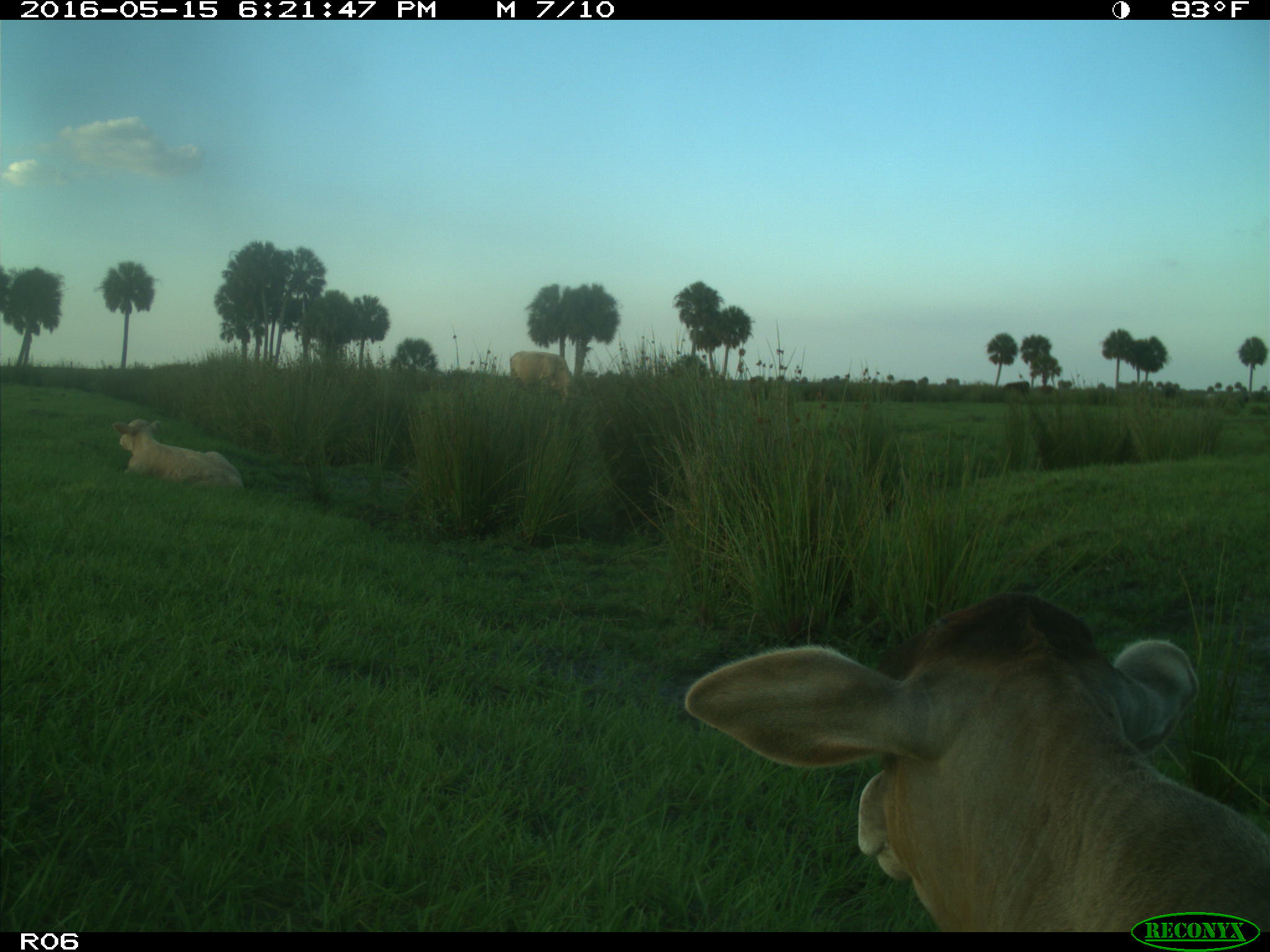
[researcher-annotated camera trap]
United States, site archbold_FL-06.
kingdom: Animalia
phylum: Chordata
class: Mammalia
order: Artiodactyla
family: Bovidae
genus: Bos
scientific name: Bos taurus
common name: domestic cow